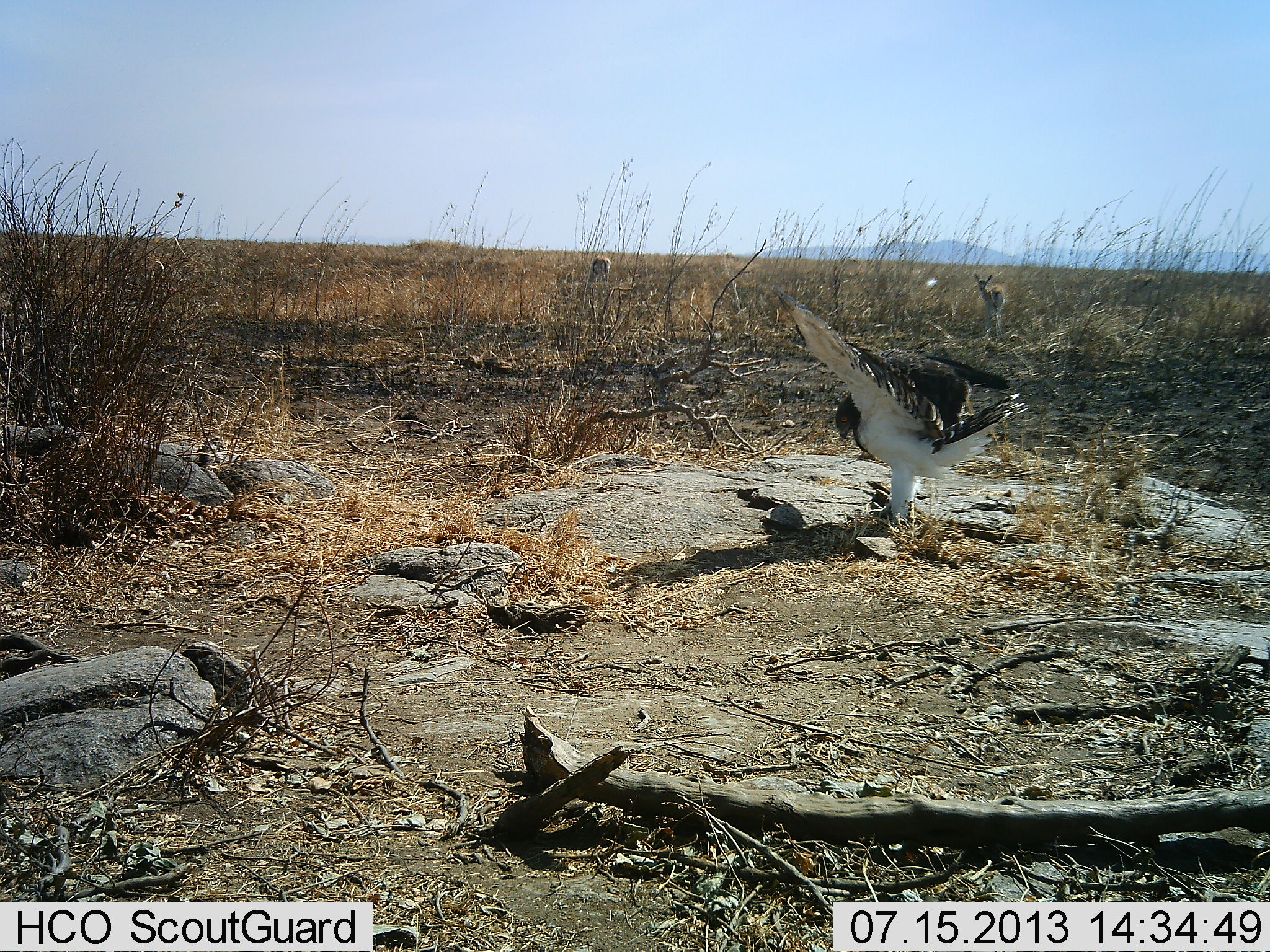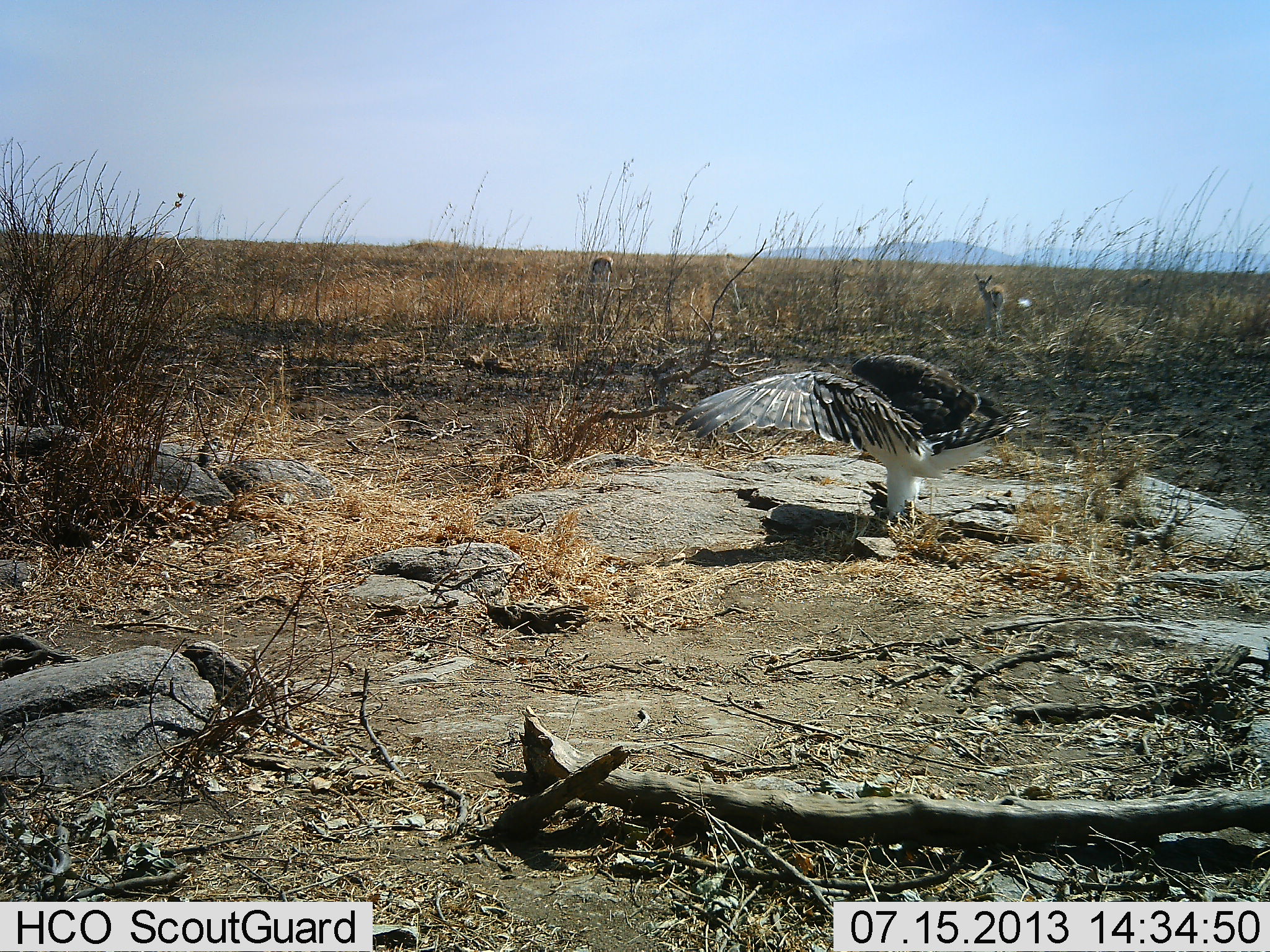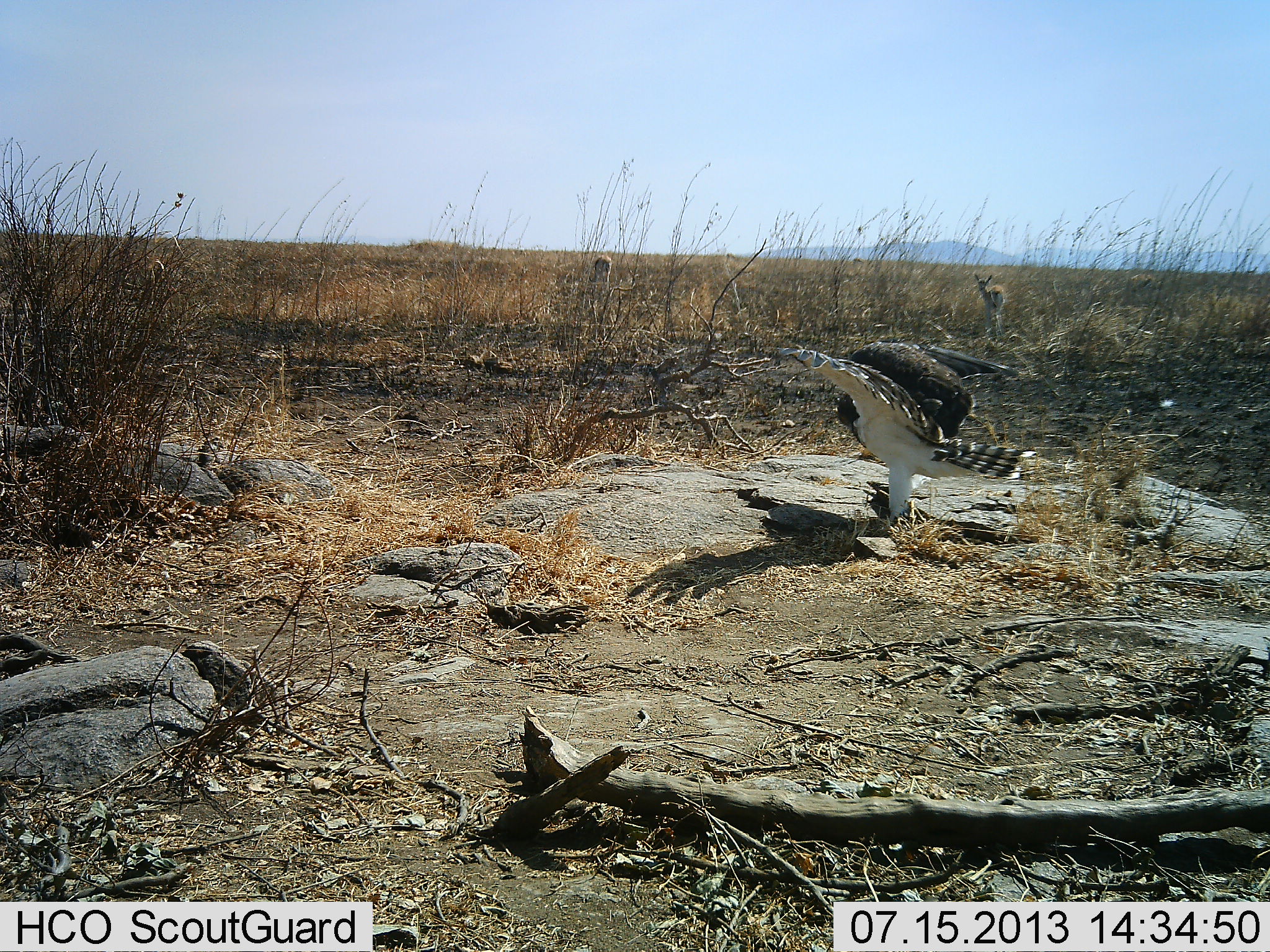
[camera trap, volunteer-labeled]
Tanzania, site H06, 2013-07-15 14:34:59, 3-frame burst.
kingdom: Animalia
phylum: Chordata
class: Aves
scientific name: Aves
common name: bird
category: otherbird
Otherbird (bird) (Aves), count 1. Behavior (volunteer vote fractions): standing 63%, resting 0%, moving 37%, interacting 10%. Young present (vote fraction): 0%. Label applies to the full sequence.